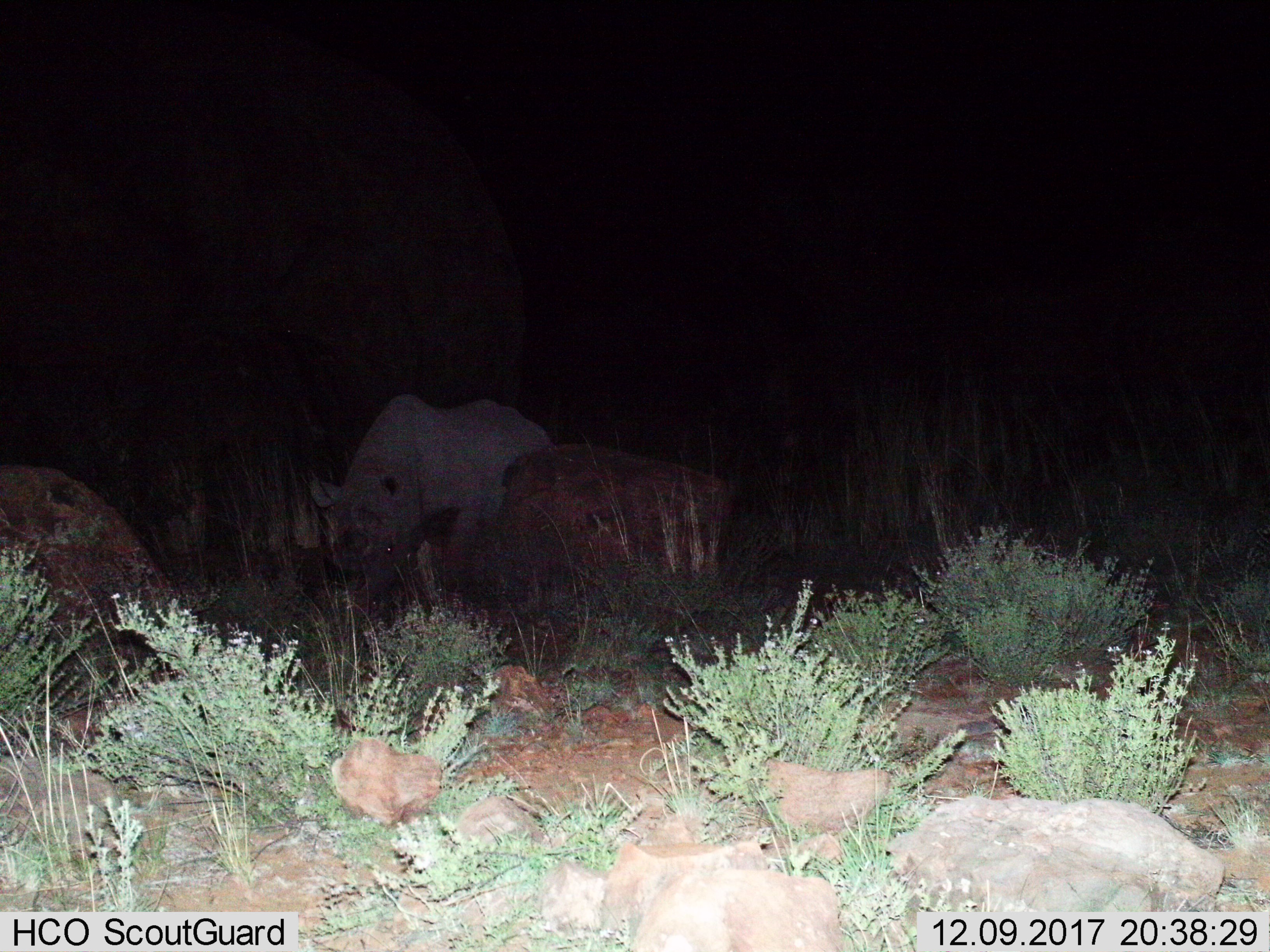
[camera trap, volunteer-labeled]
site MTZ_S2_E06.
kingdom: Animalia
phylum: Chordata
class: Mammalia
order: Perissodactyla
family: Rhinocerotidae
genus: Diceros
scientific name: Diceros bicornis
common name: black rhinoceros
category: rhinocerosblack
Rhinocerosblack (black rhinoceros) (Diceros bicornis), count 1. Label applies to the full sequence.